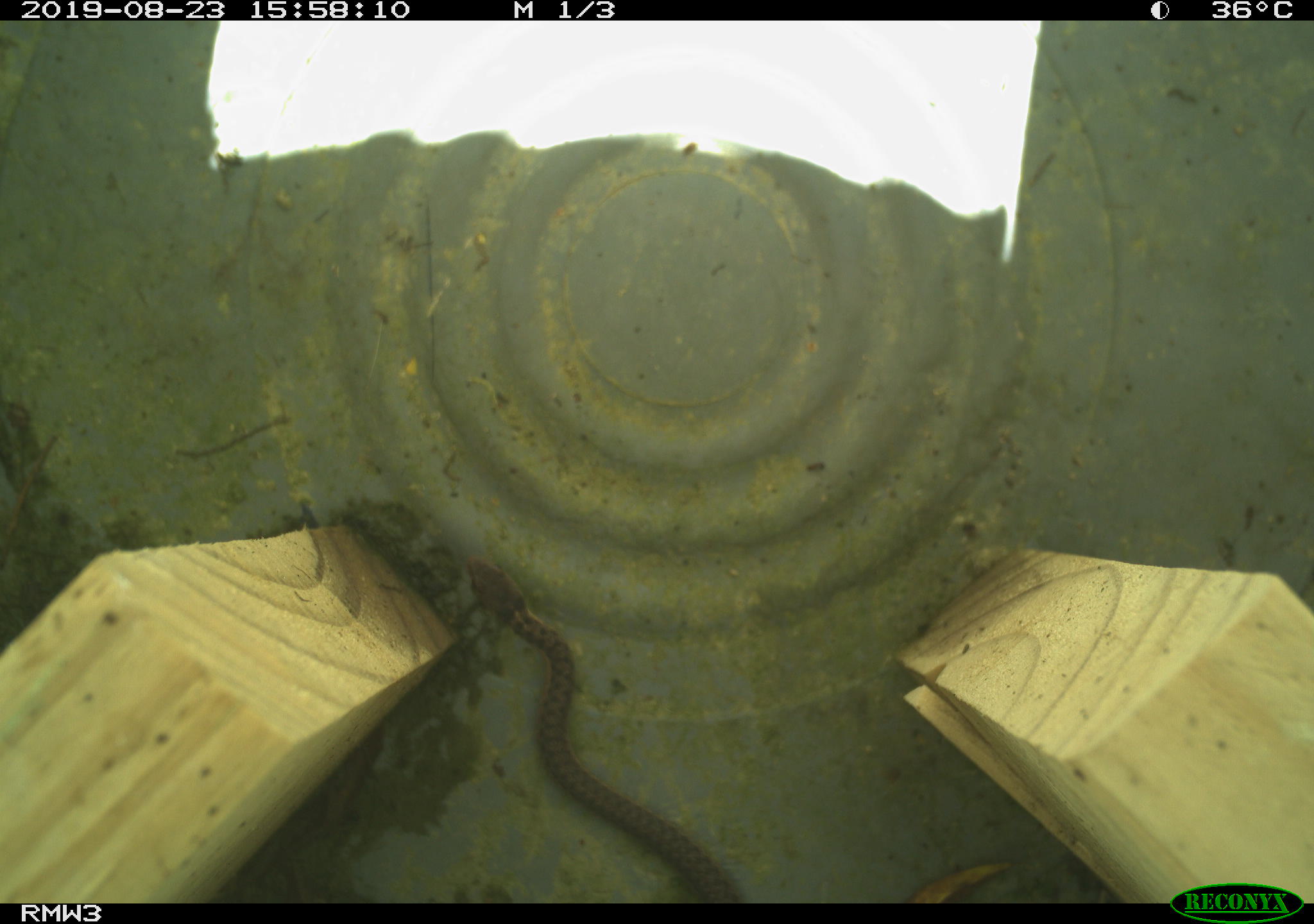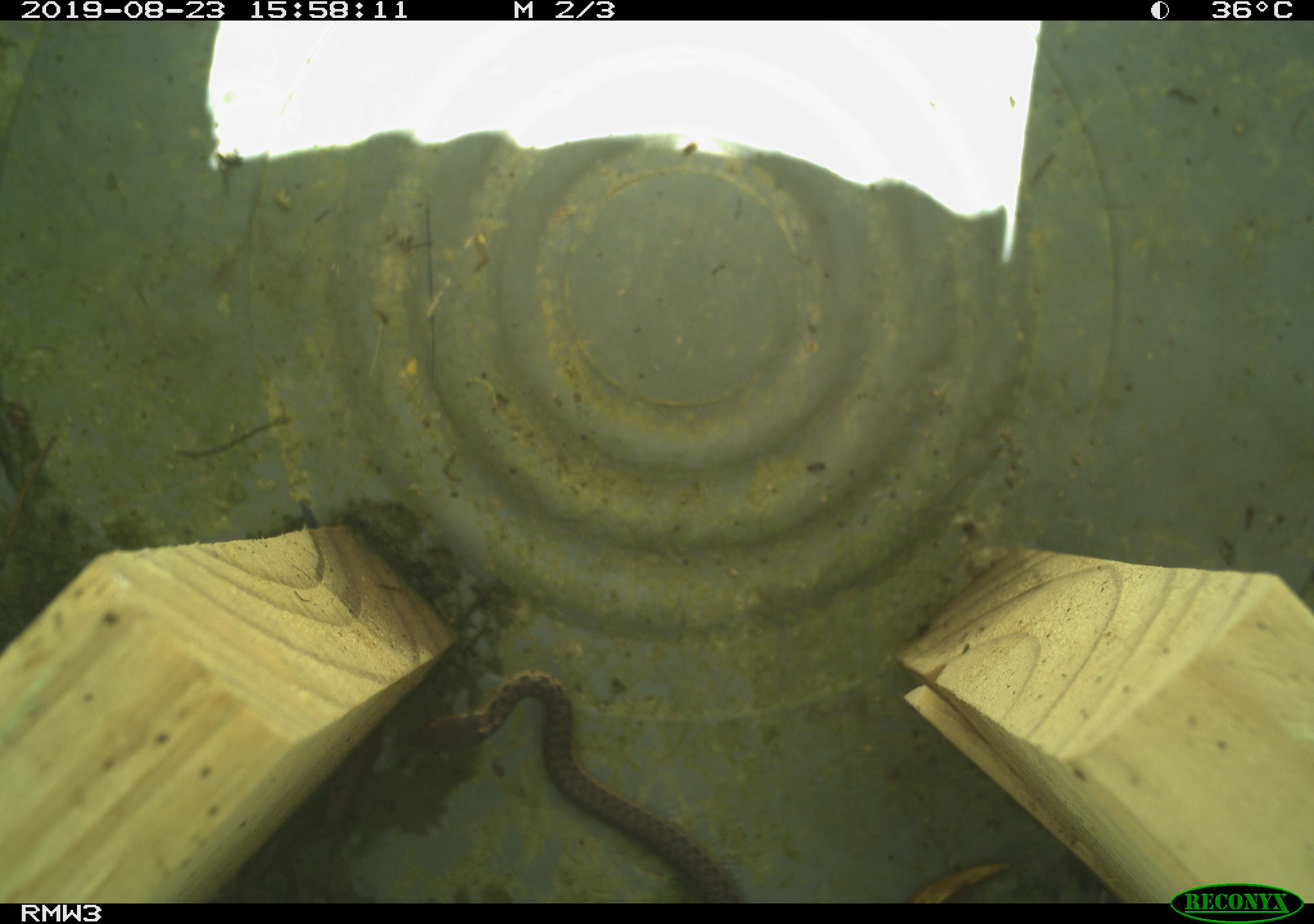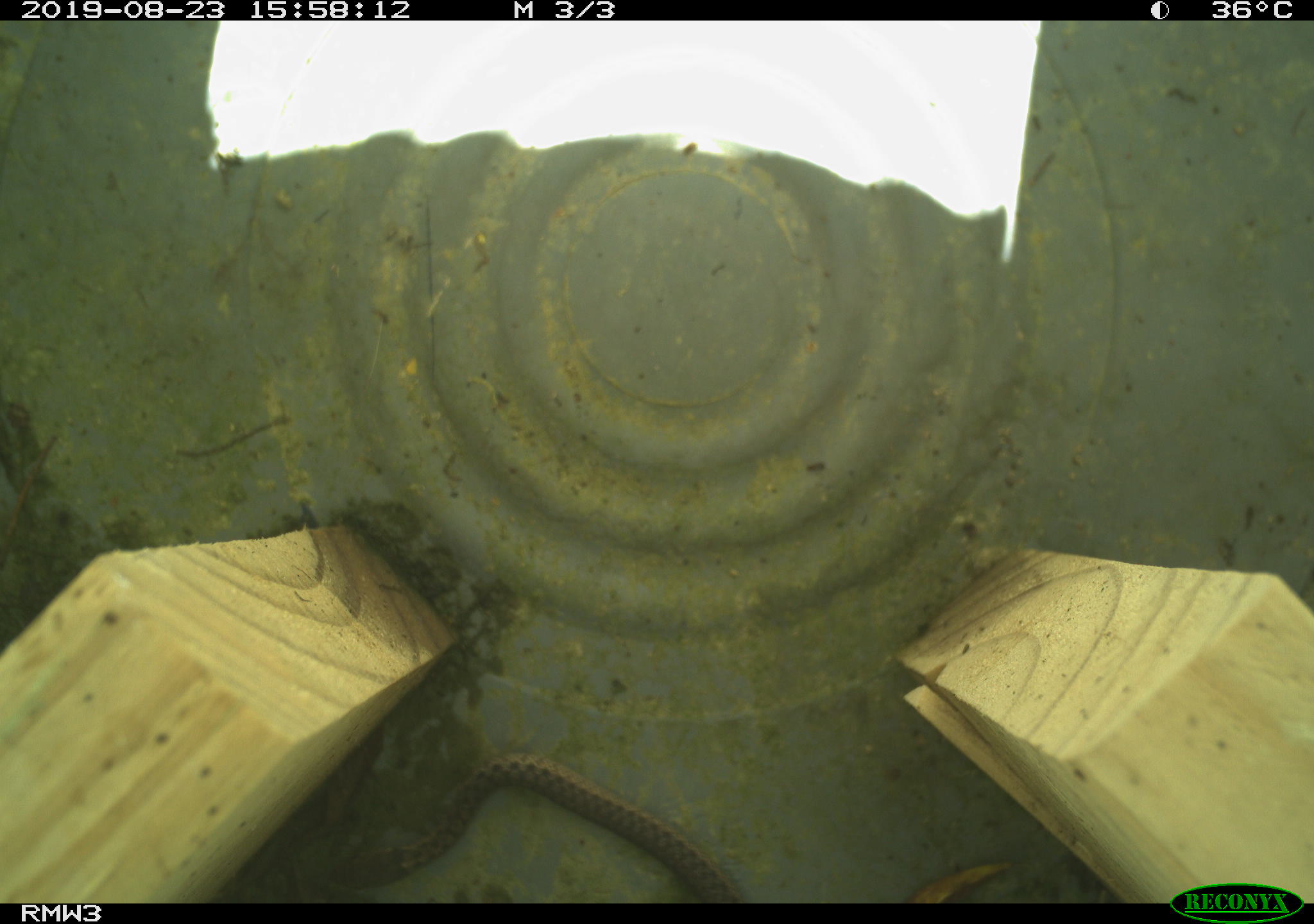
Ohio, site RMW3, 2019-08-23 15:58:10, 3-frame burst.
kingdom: Animalia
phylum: Chordata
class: Reptilia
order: Squamata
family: Colubridae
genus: Thamnophis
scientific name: Thamnophis sirtalis sirtalis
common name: eastern gartersnake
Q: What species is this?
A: Eastern gartersnake (Thamnophis sirtalis sirtalis).